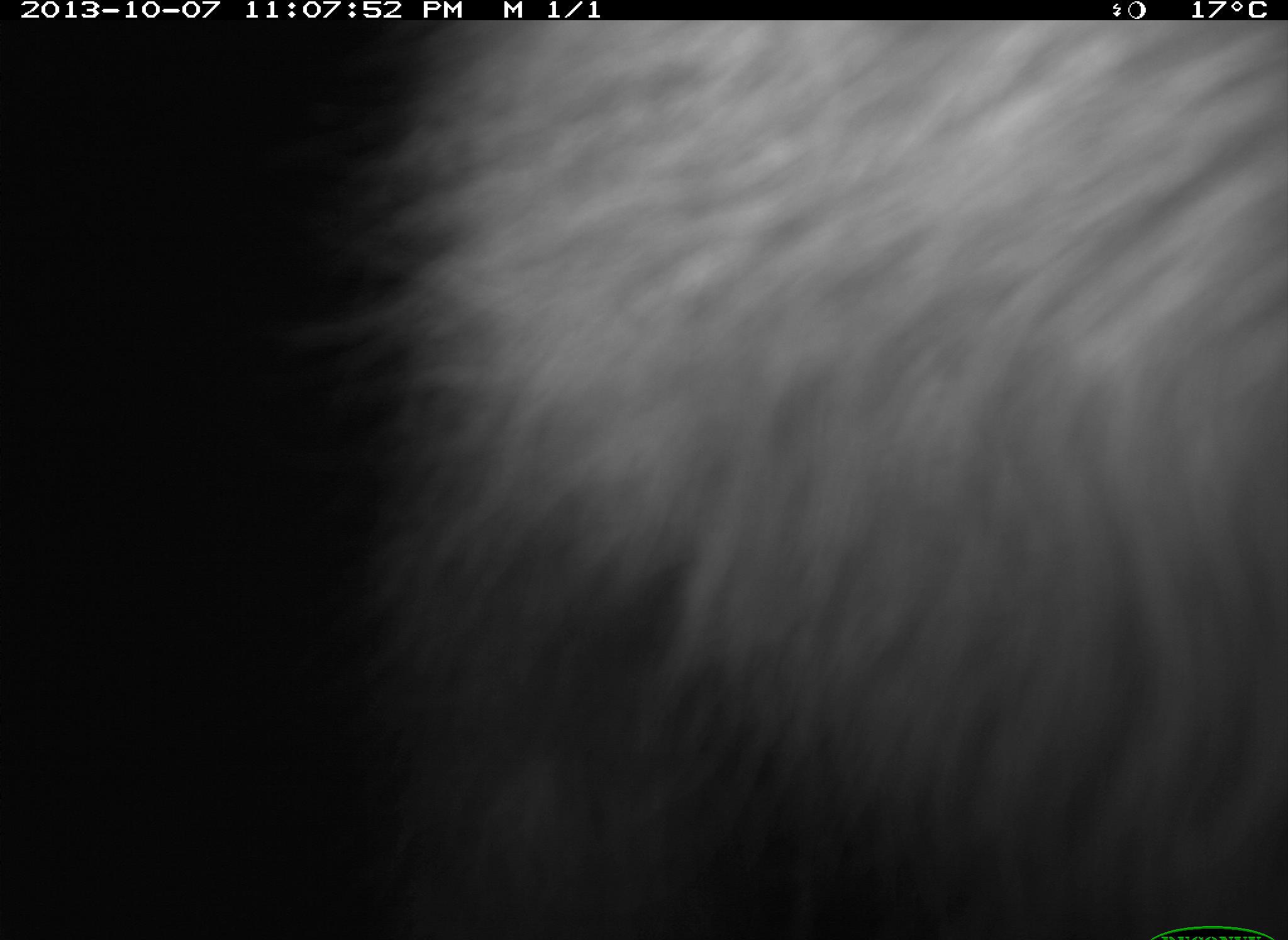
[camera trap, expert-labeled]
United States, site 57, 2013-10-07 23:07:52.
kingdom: Animalia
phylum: Chordata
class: Mammalia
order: Carnivora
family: Procyonidae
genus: Procyon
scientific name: Procyon lotor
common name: raccoon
Raccoon (Procyon lotor).